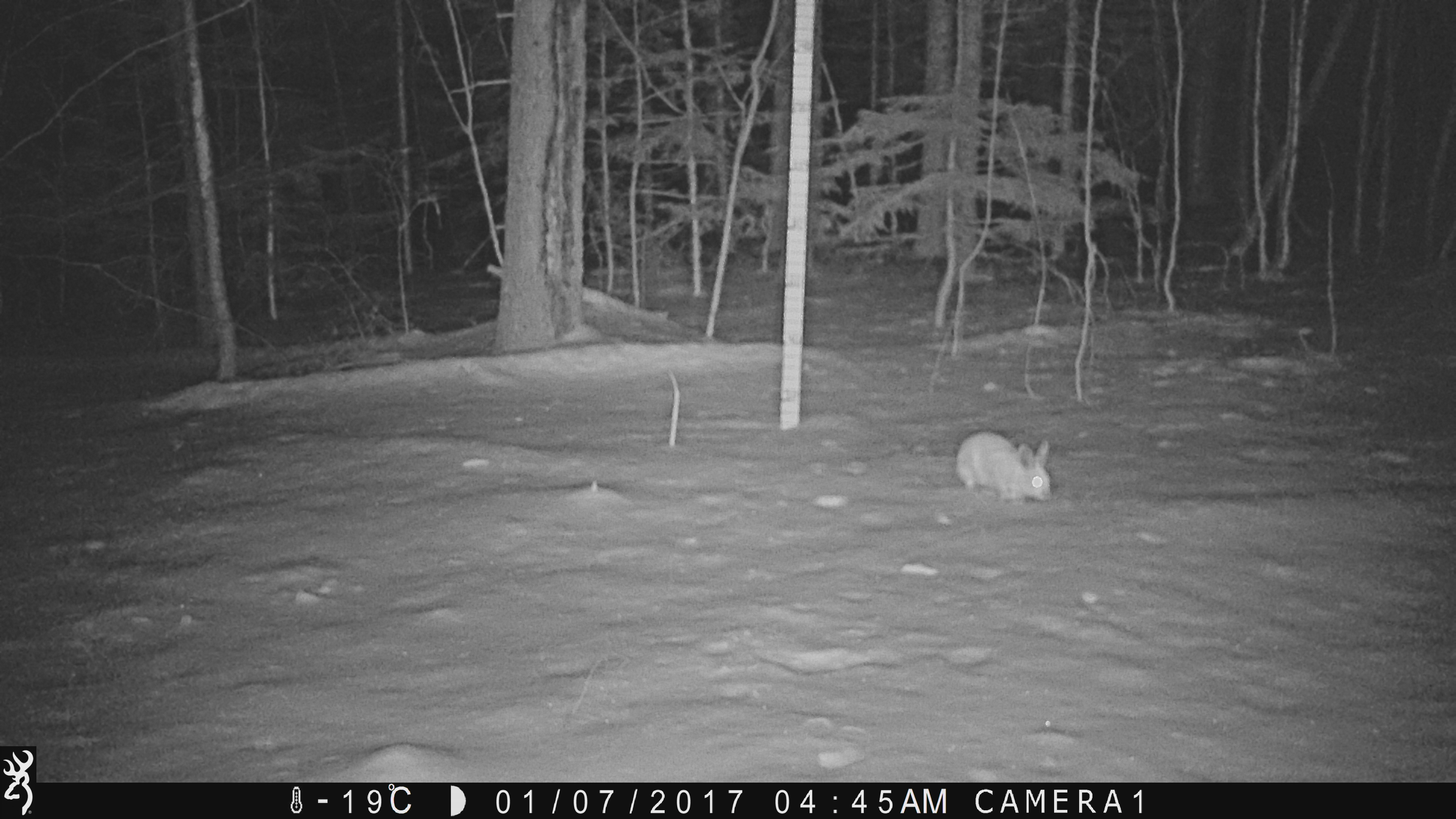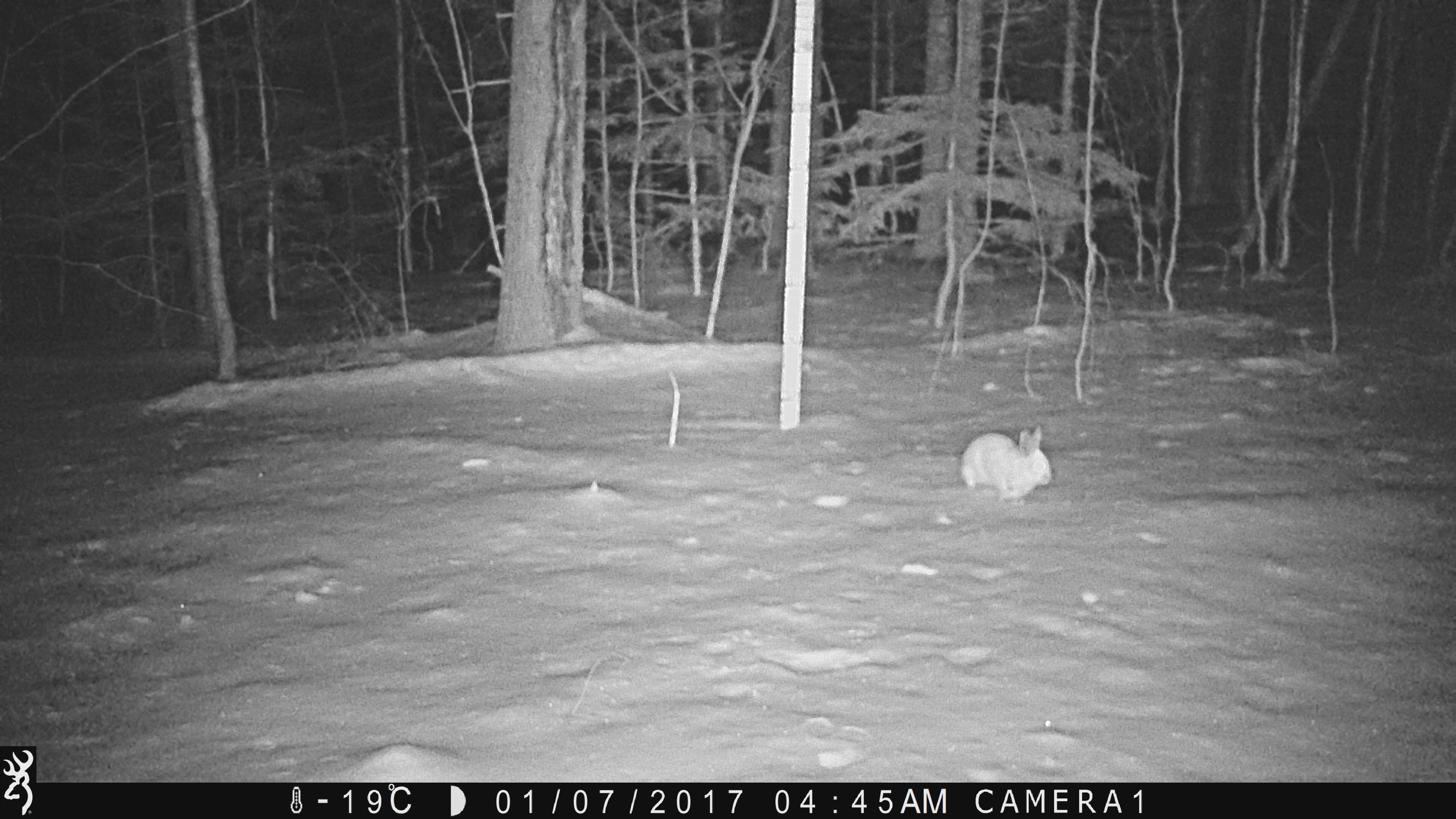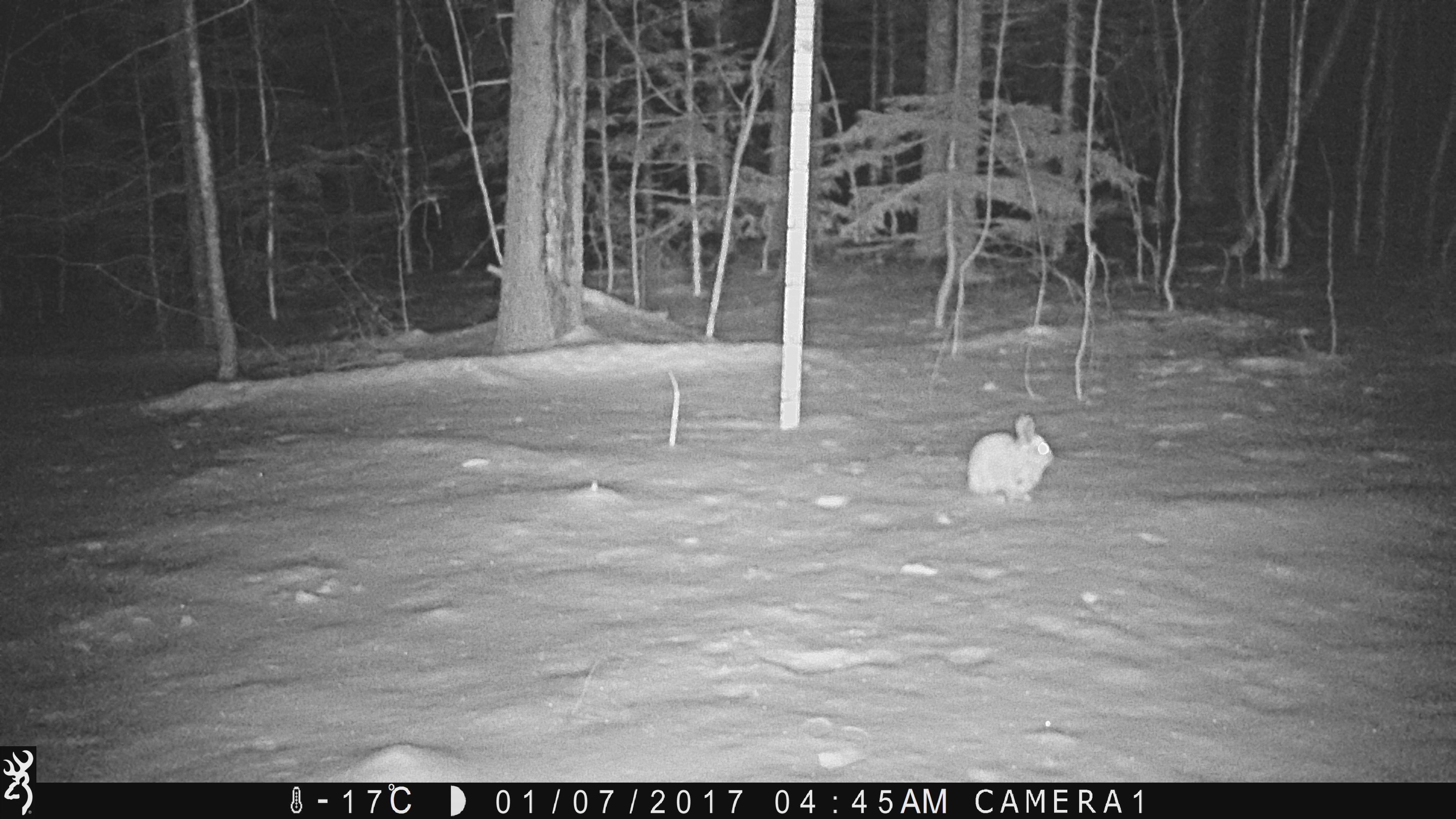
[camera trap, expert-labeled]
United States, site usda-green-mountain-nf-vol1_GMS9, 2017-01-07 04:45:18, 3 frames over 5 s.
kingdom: Animalia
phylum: Chordata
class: Mammalia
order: Lagomorpha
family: Leporidae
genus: Lepus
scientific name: Lepus americanus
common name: snowshoe hare